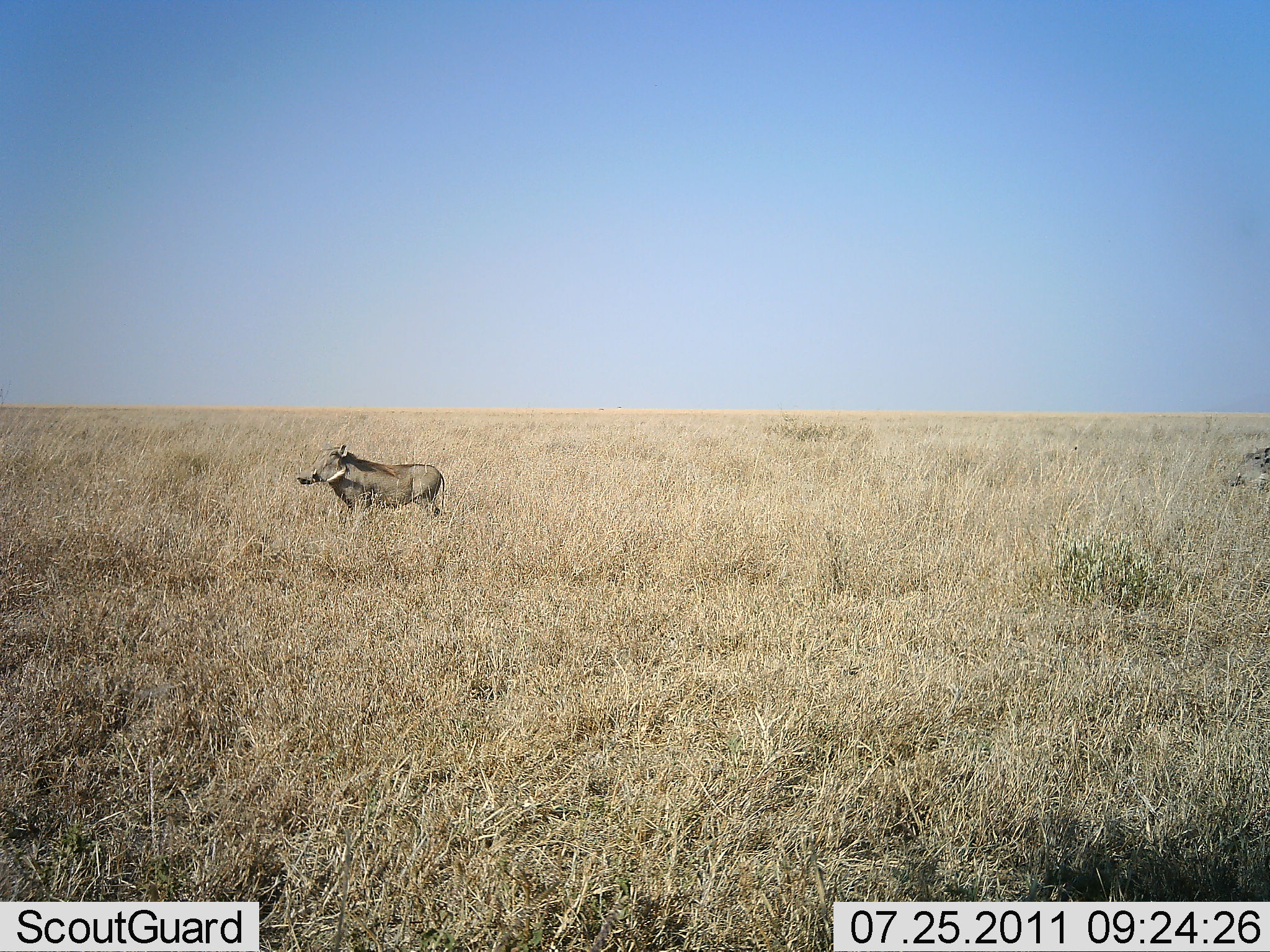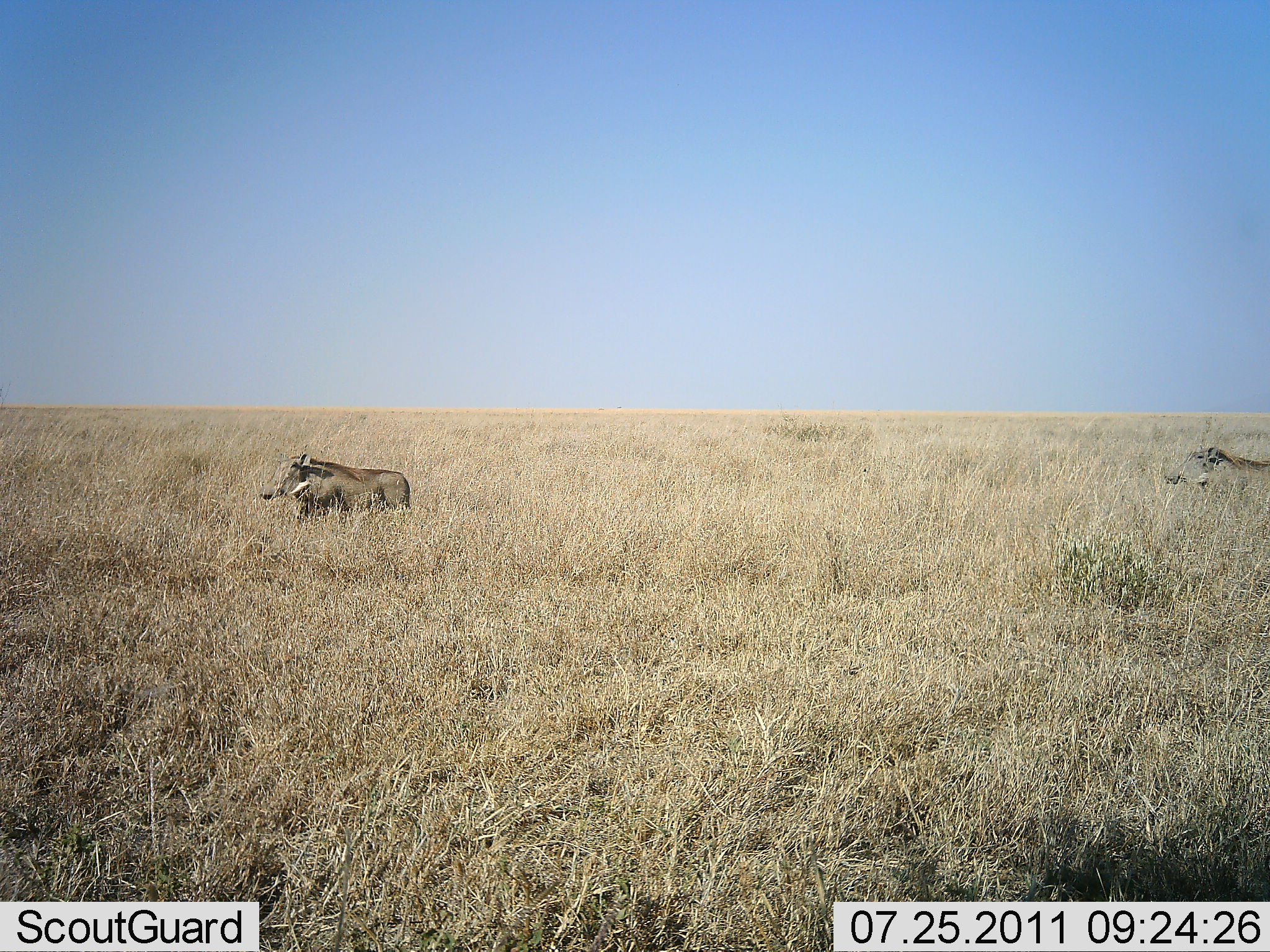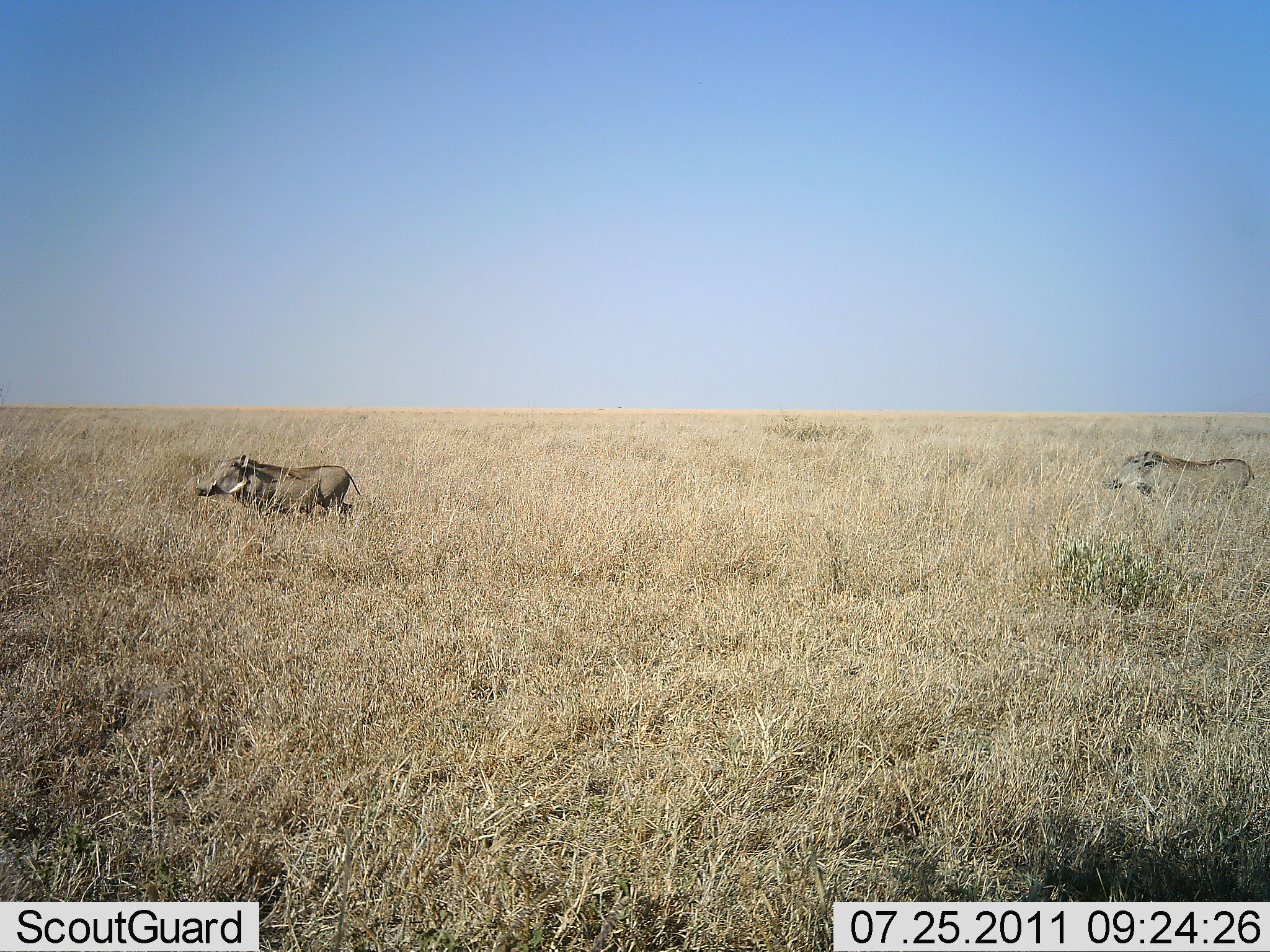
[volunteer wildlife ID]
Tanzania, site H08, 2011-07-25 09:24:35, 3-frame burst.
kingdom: Animalia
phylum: Chordata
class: Mammalia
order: Artiodactyla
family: Suidae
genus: Phacochoerus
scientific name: Phacochoerus africanus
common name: warthog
Warthog (Phacochoerus africanus), count 2. Behavior (volunteer vote fractions): standing 8%, resting 0%, moving 100%, interacting 0%. Young present (vote fraction): 0%. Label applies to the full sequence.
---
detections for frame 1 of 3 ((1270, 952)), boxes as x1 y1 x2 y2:
animal: 296 444 447 525; 1221 445 1268 489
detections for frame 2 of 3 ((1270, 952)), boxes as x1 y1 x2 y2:
animal: 261 453 413 533; 1163 442 1269 498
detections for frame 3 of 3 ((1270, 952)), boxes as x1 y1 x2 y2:
animal: 193 455 361 522; 1101 450 1259 509